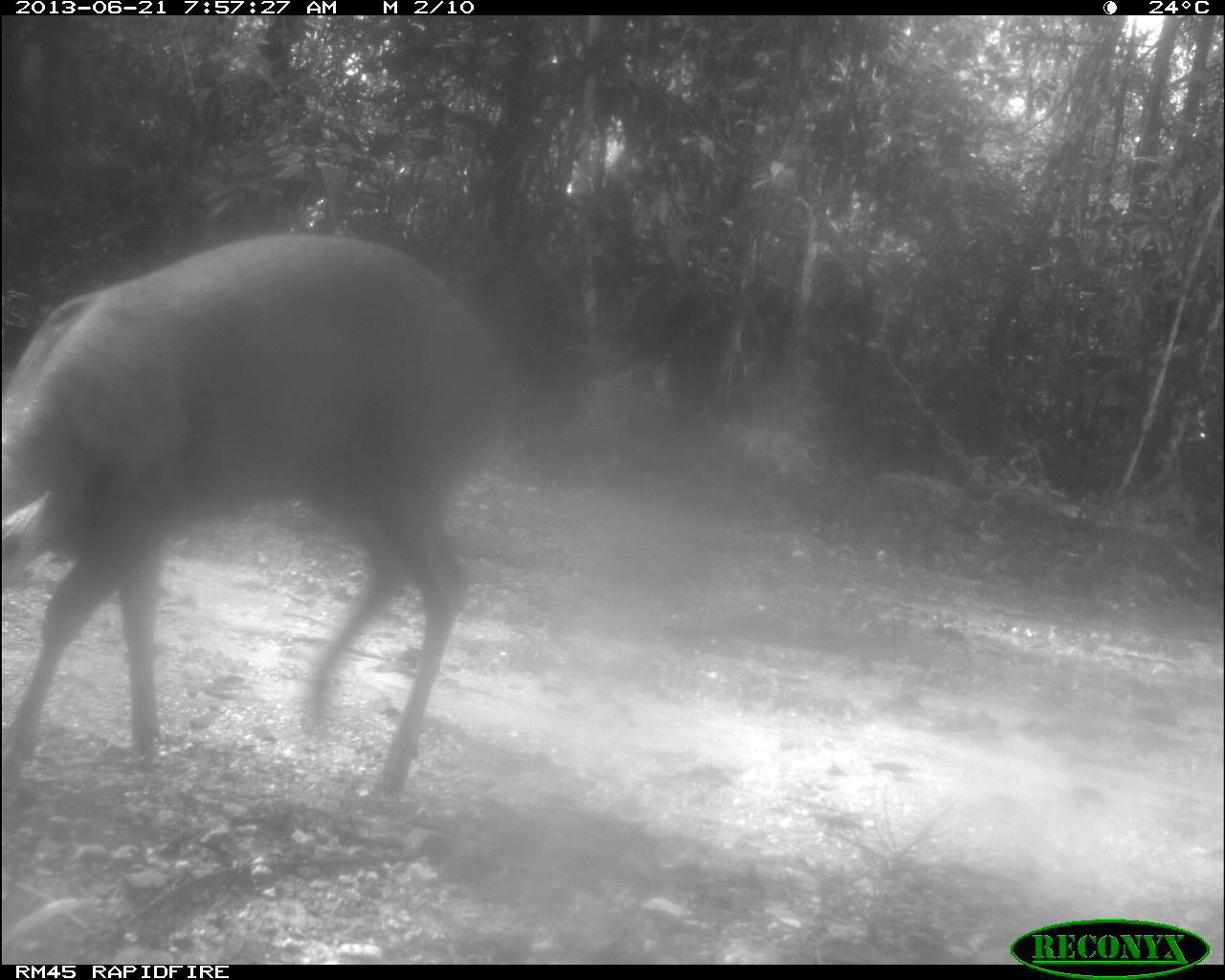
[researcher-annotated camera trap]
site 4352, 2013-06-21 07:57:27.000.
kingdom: Animalia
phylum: Chordata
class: Mammalia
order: Artiodactyla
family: Cervidae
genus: Mazama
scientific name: Mazama temama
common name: central american red brocket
Mazama temama (central american red brocket), count 1, sex male.